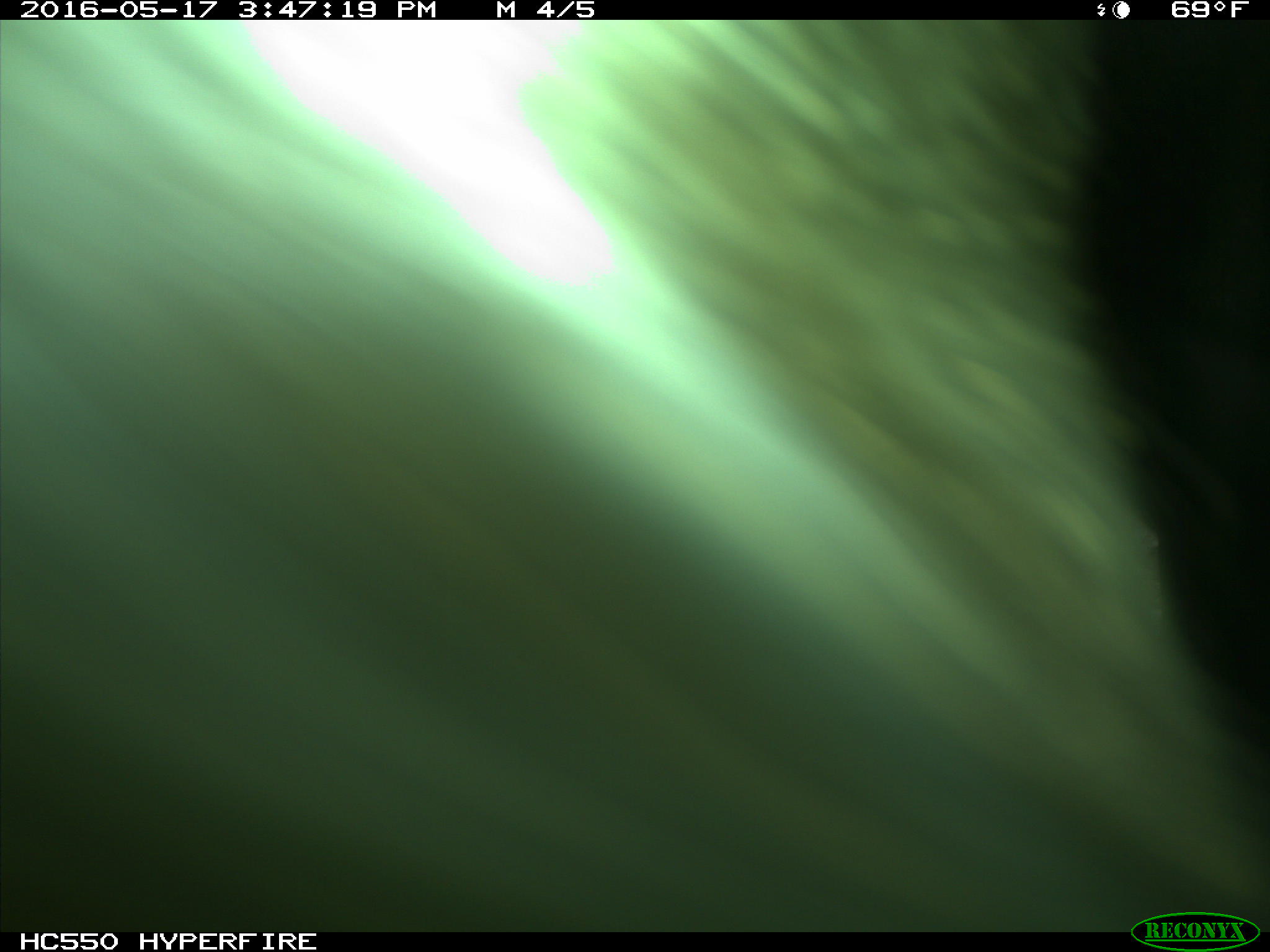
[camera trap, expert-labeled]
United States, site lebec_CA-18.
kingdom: Animalia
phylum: Chordata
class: Mammalia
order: Artiodactyla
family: Bovidae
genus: Bos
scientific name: Bos taurus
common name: domestic cow